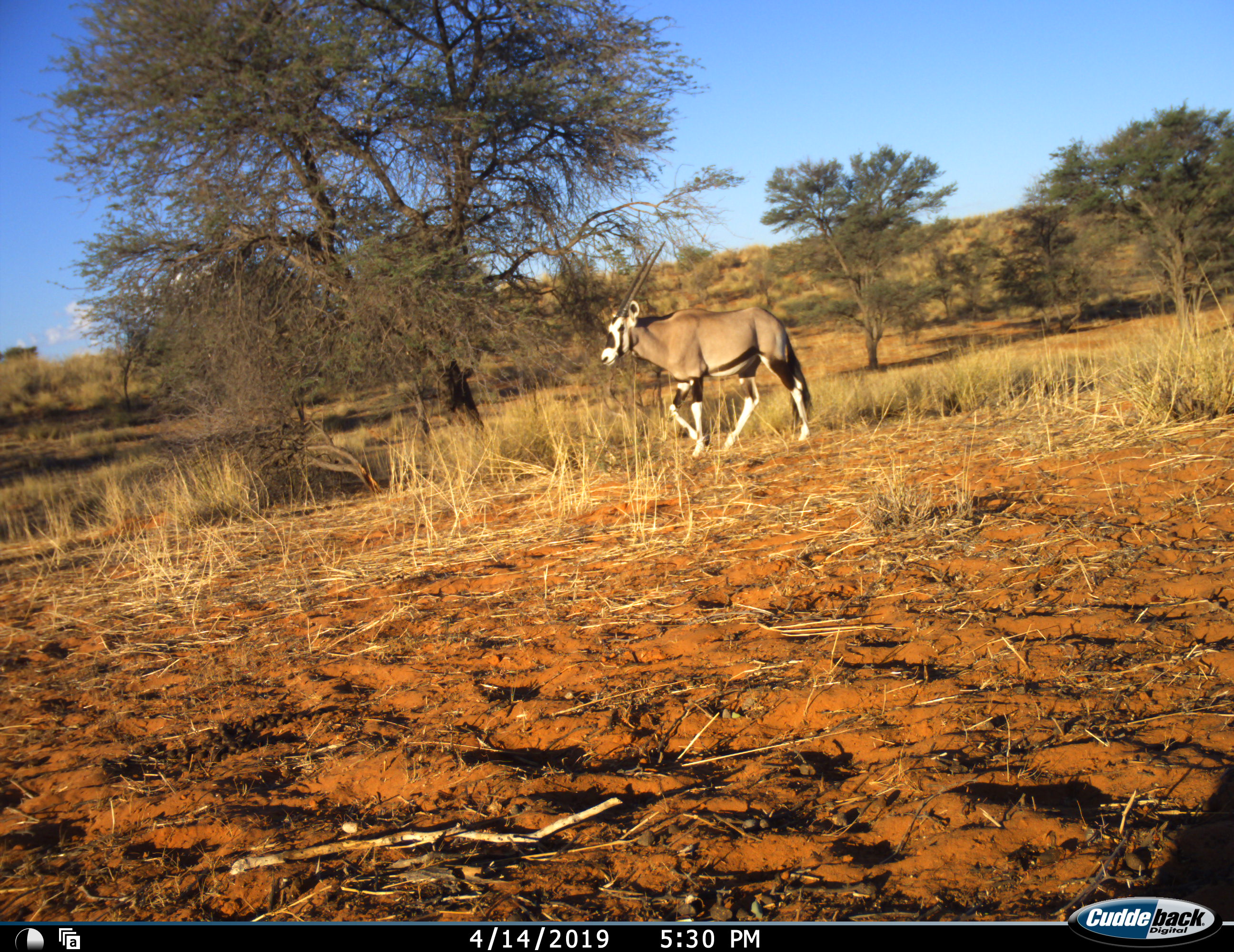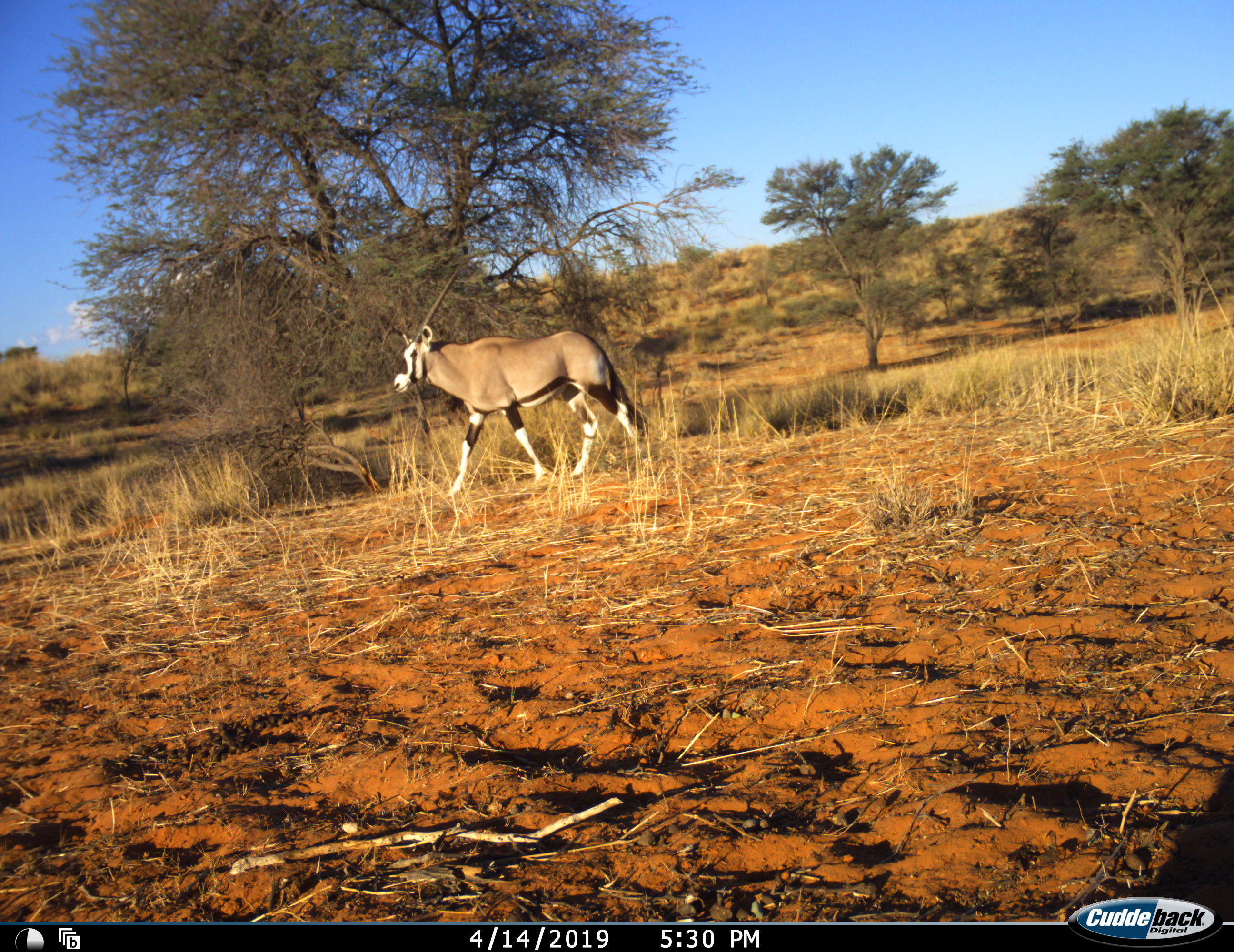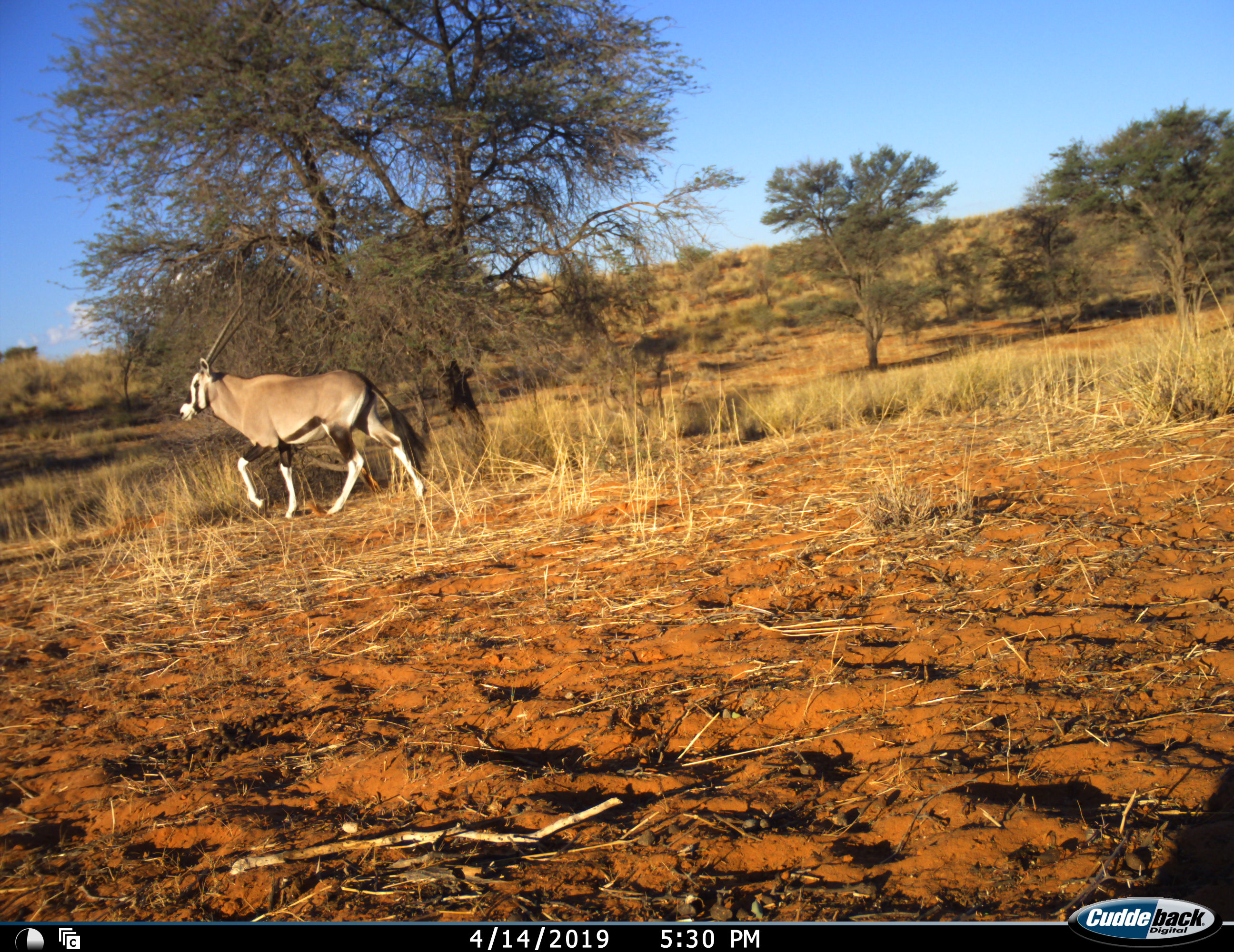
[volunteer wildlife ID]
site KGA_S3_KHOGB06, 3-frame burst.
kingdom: Animalia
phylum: Chordata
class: Mammalia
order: Artiodactyla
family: Bovidae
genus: Oryx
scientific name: Oryx gazella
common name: gemsbok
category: oryx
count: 1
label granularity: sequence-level